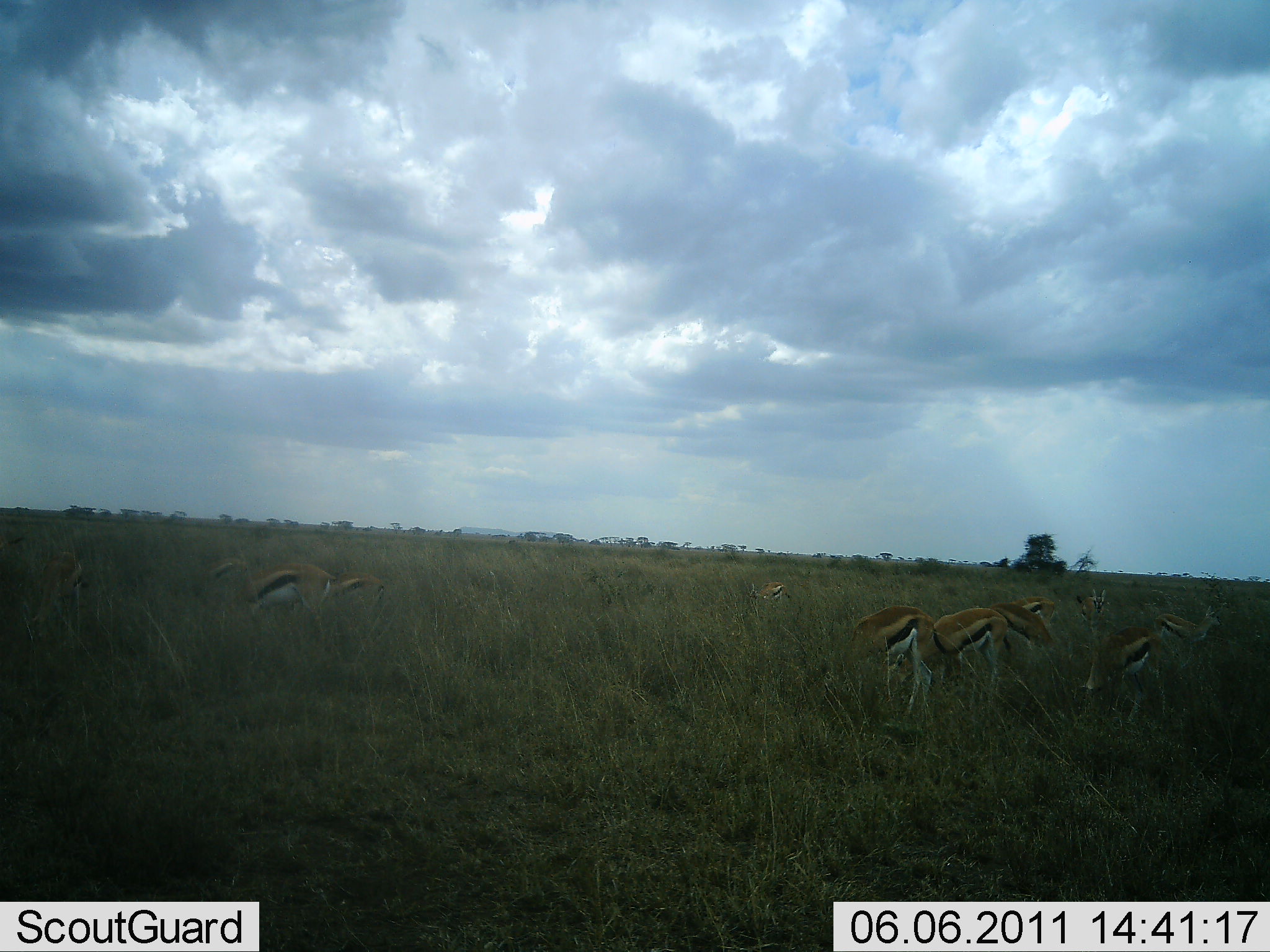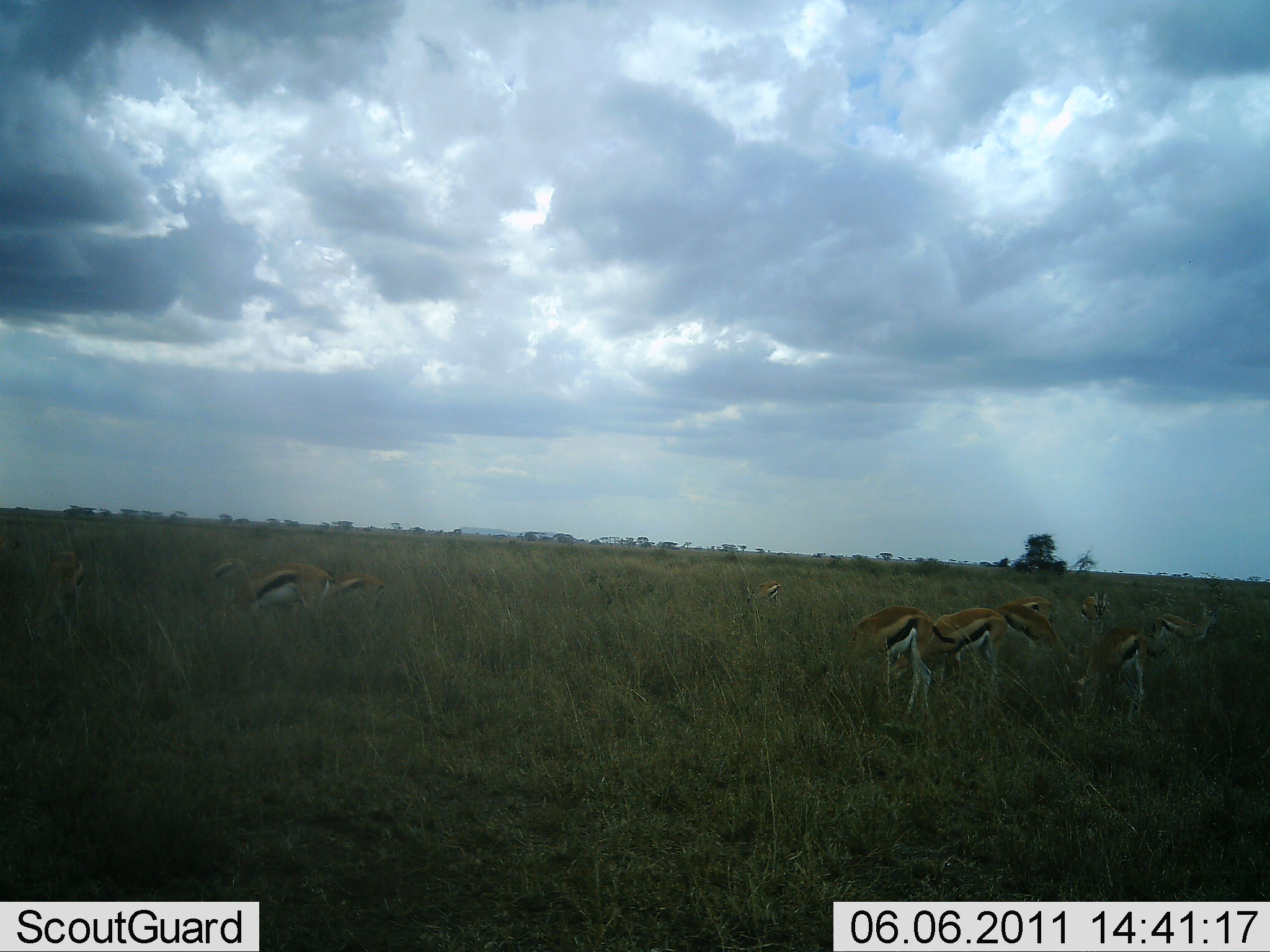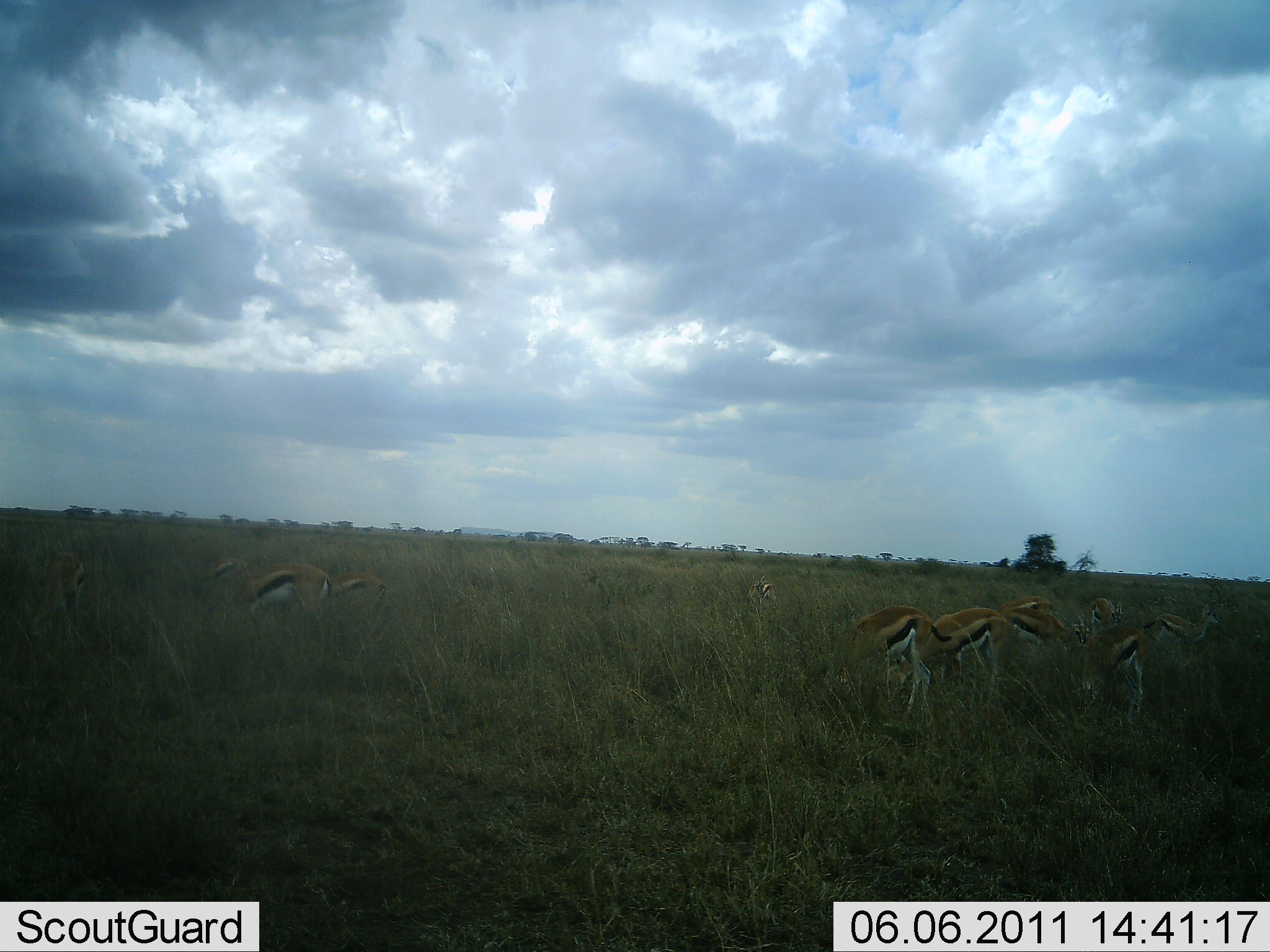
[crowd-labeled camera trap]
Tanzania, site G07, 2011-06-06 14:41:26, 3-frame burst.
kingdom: Animalia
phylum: Chordata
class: Mammalia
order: Artiodactyla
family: Bovidae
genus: Eudorcas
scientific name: Eudorcas thomsonii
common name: thomson's gazelle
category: gazellethomsons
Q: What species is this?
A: Gazellethomsons (thomson's gazelle) (Eudorcas thomsonii).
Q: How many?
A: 10.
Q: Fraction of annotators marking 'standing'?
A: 45%.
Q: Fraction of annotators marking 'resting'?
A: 0%.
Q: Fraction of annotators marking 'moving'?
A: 9%.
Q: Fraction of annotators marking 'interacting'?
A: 0%.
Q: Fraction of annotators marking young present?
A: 9%.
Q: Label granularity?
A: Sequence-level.